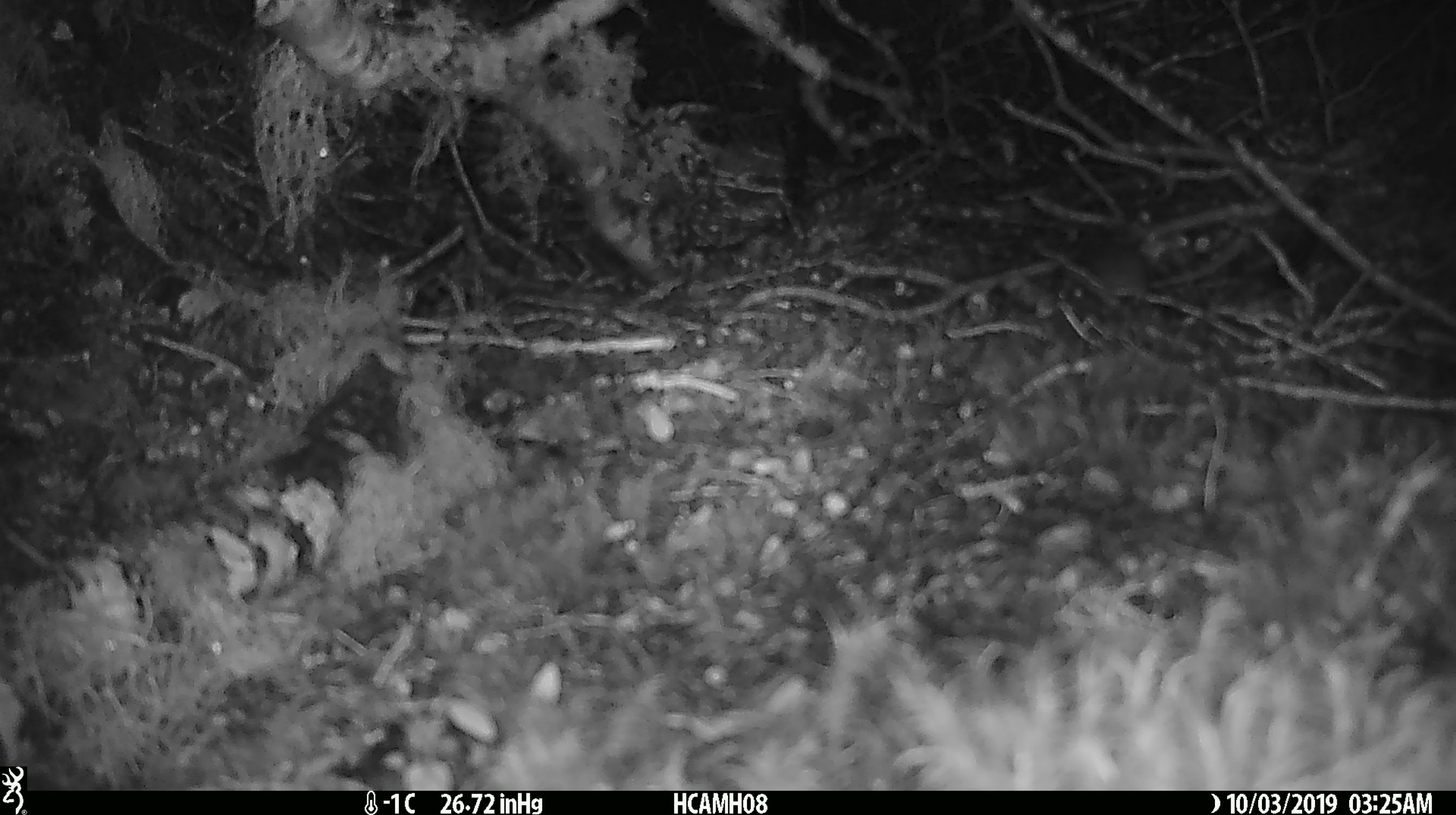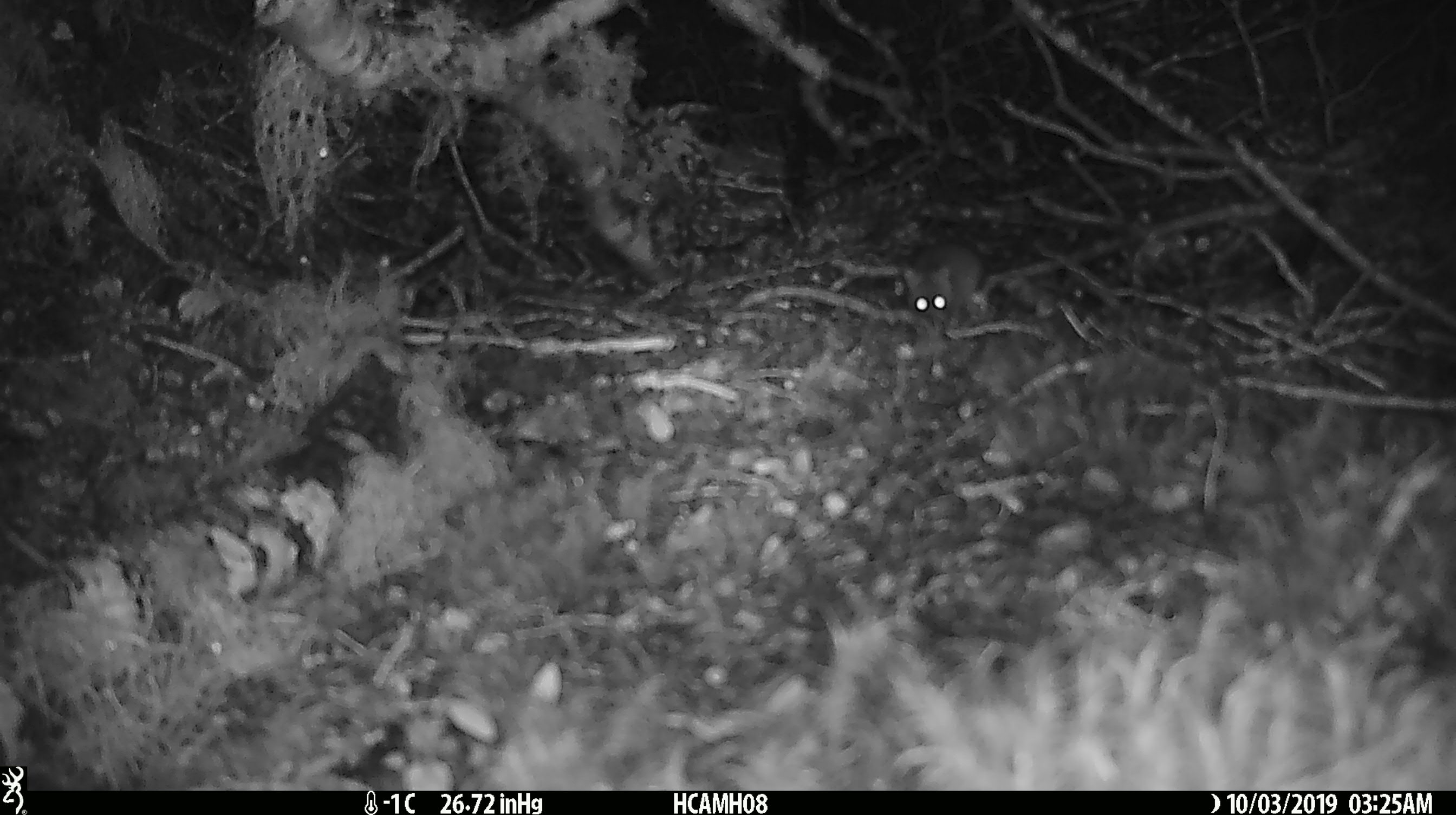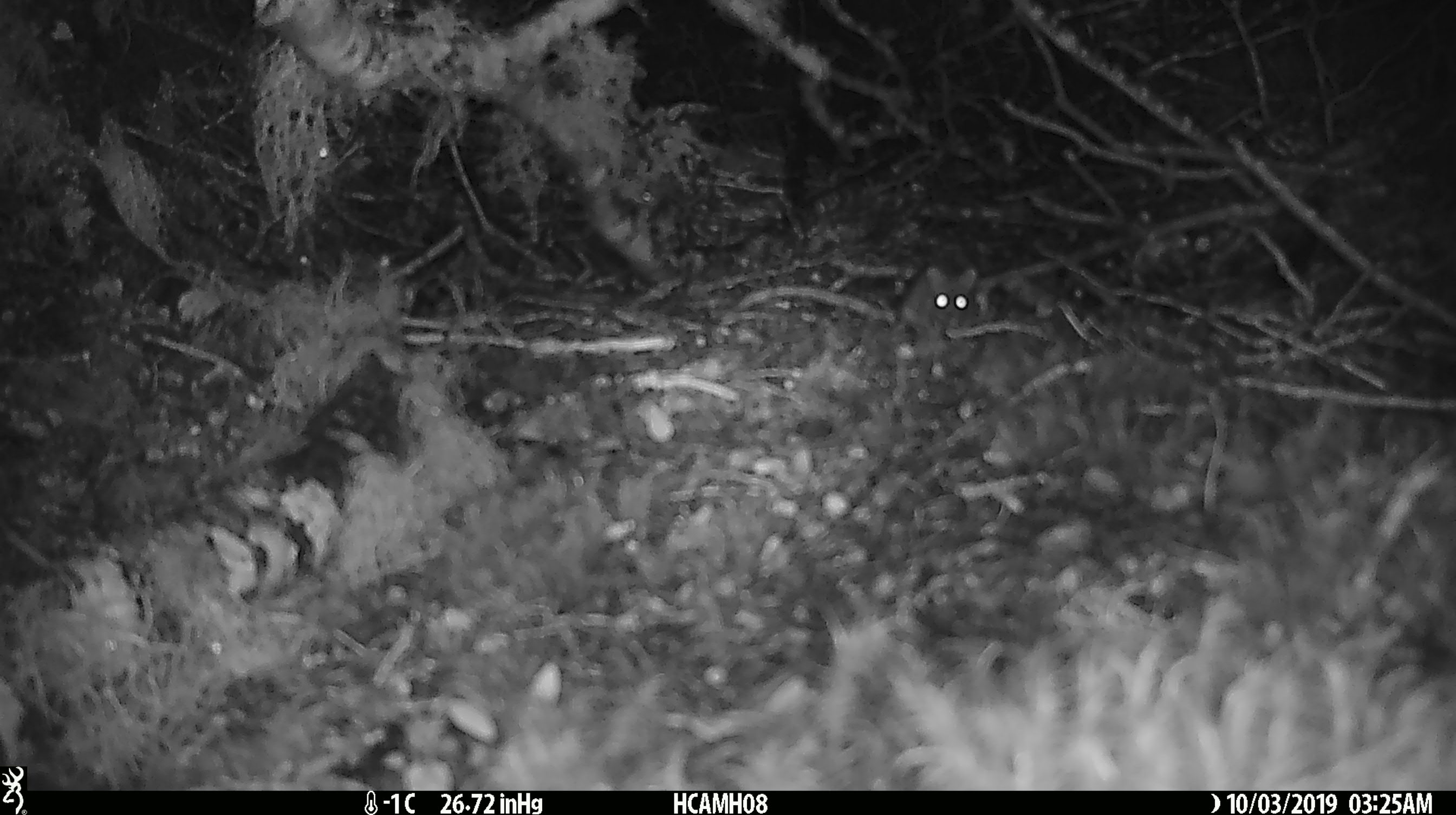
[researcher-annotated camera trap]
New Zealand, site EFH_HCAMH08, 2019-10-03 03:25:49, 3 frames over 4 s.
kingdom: Animalia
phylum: Chordata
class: Mammalia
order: Rodentia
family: Muridae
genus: Mus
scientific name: Mus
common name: mouse